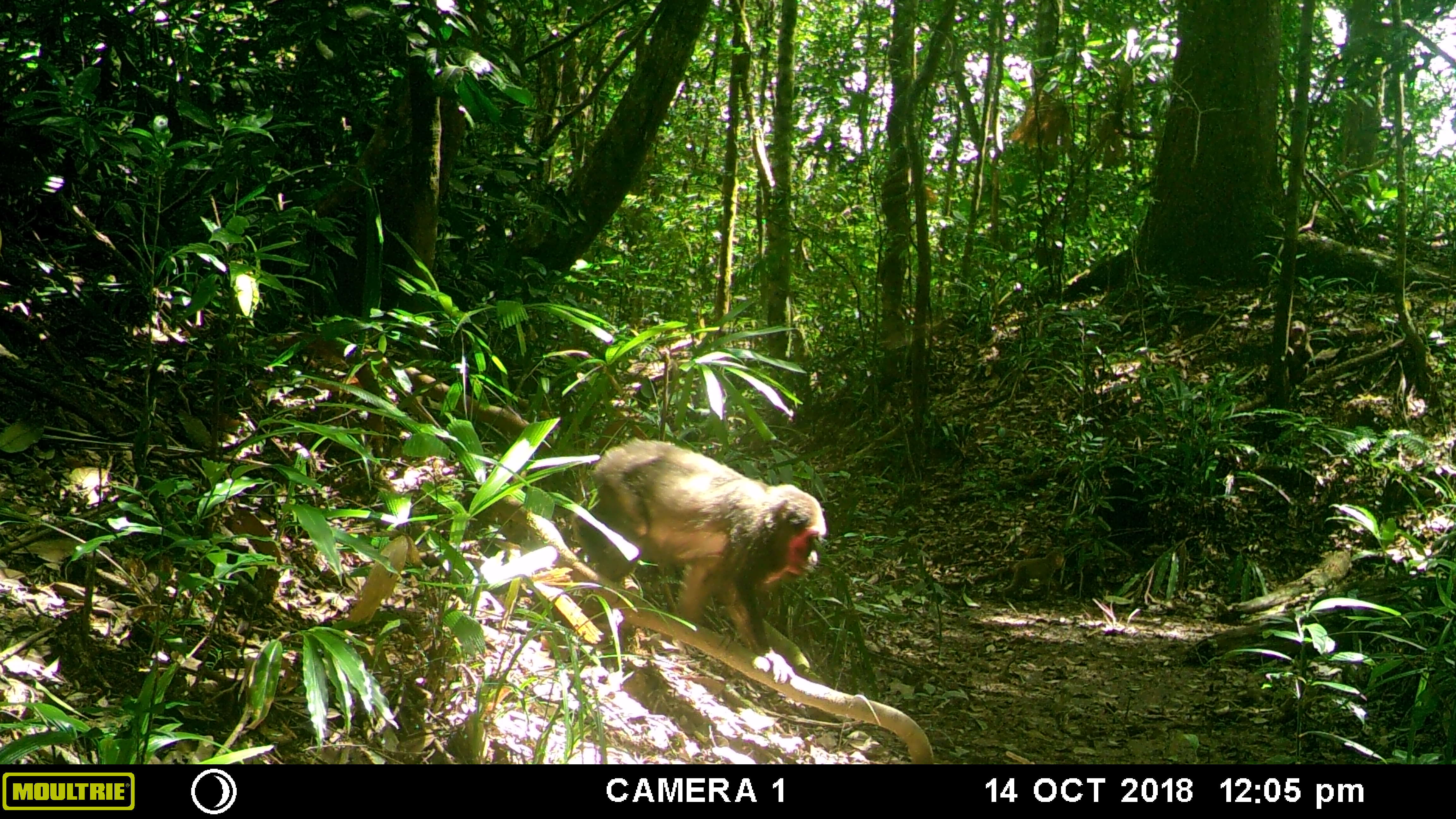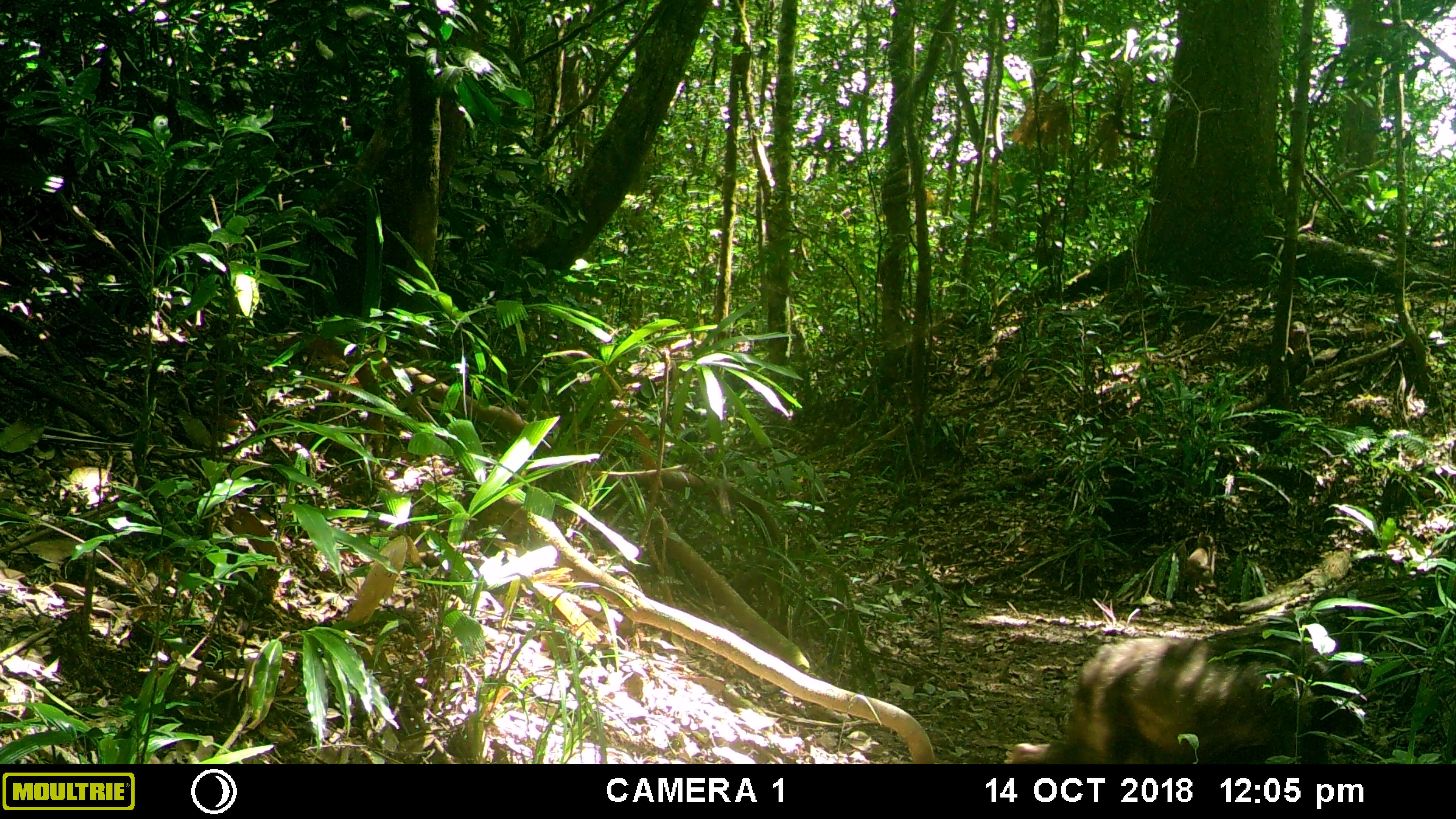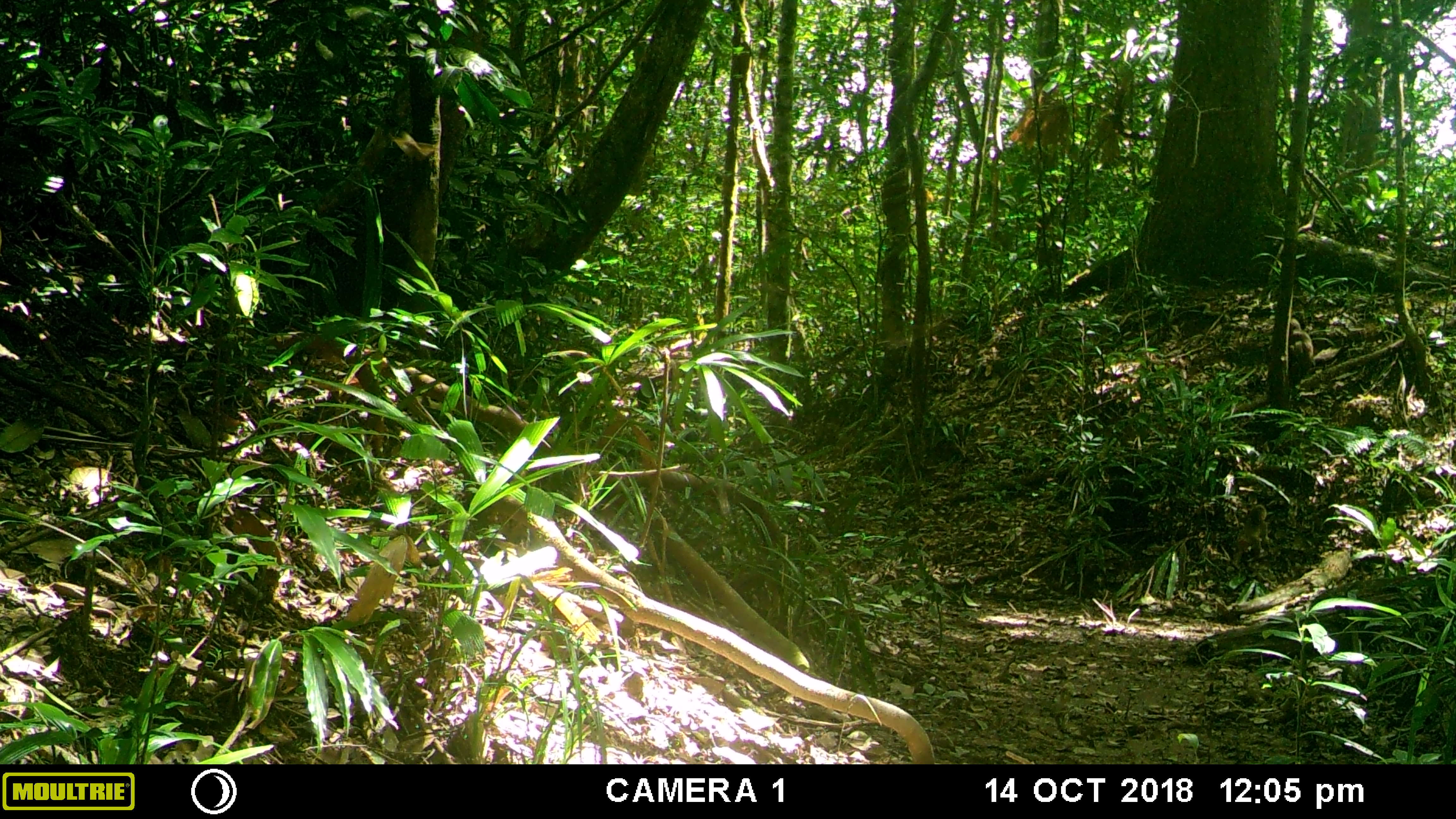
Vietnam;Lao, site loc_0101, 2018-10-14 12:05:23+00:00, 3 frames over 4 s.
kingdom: Animalia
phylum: Chordata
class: Mammalia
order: Primates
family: Cercopithecidae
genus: Macaca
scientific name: Macaca arctoides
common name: stump-tailed macaque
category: stump tailed macaque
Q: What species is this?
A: Stump tailed macaque (stump-tailed macaque) (Macaca arctoides).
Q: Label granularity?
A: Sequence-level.